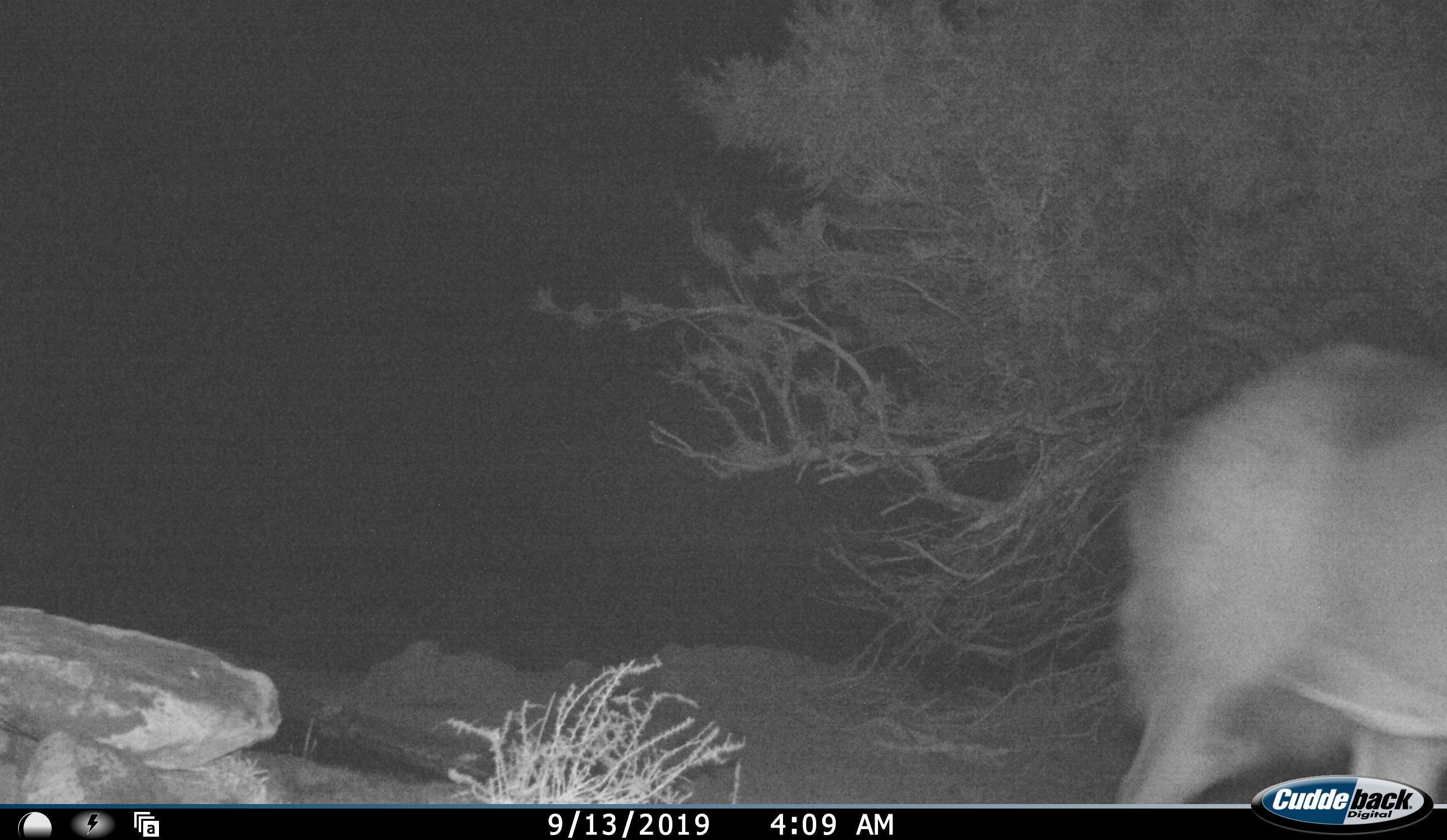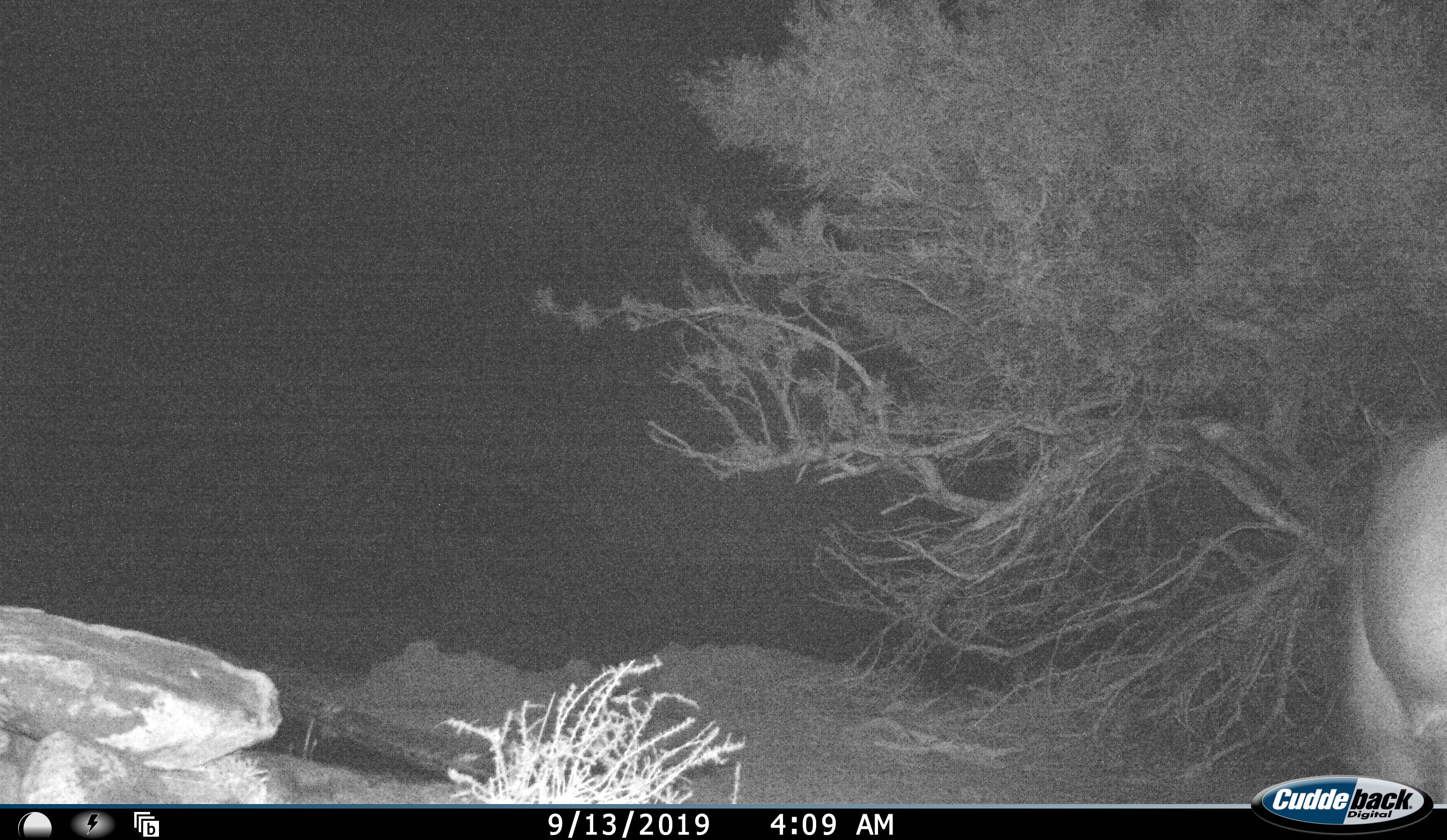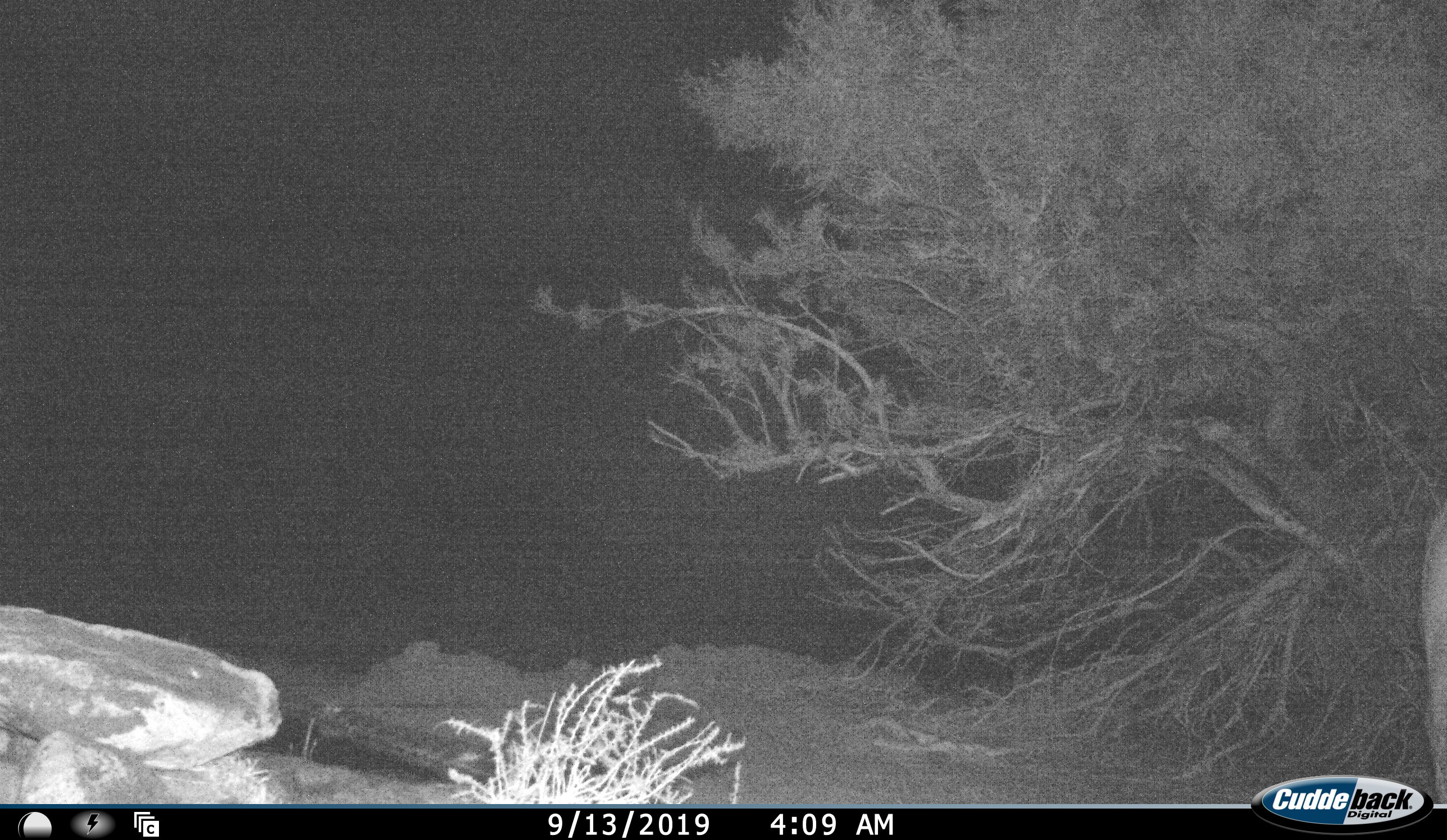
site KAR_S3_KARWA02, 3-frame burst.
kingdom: Animalia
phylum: Chordata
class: Mammalia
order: Artiodactyla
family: Bovidae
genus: Tragelaphus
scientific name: Tragelaphus oryx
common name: eland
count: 1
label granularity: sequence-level